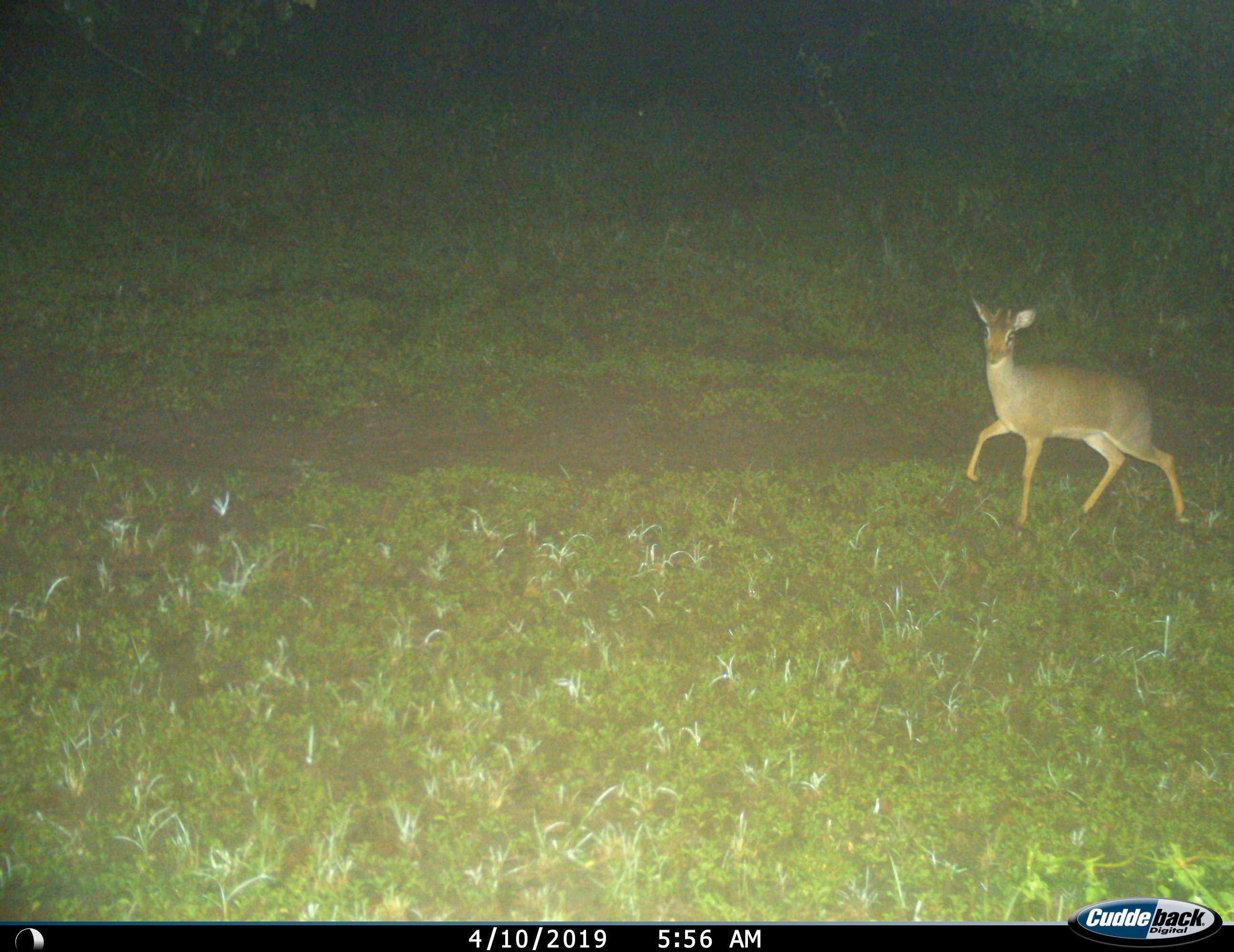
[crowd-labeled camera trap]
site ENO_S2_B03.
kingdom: Animalia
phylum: Chordata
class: Mammalia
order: Artiodactyla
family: Bovidae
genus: Madoqua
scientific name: Madoqua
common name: dik-dik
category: dikdik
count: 1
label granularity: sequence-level